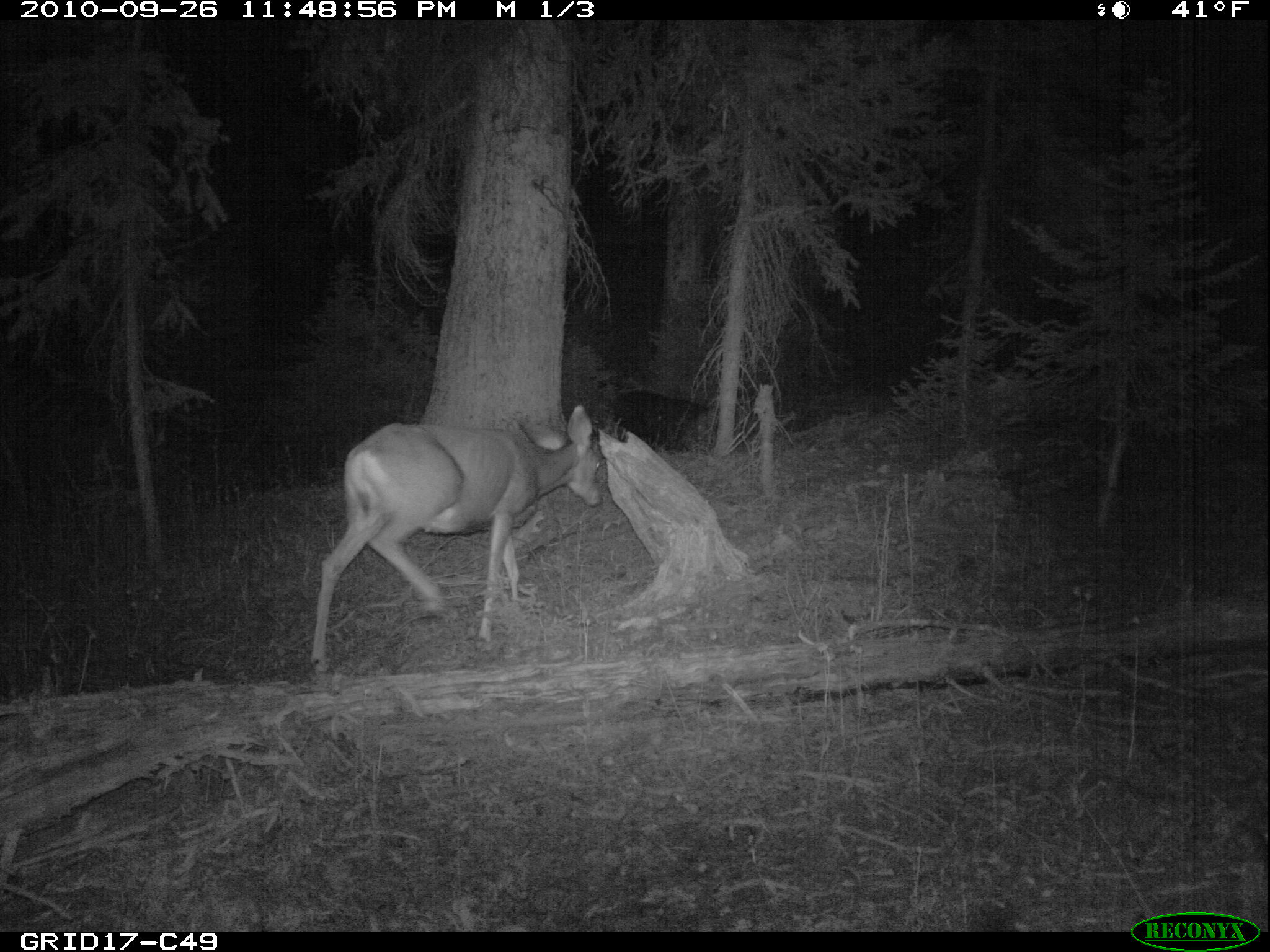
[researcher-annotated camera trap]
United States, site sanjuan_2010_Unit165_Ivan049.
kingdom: Animalia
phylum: Chordata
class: Mammalia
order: Artiodactyla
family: Cervidae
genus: Odocoileus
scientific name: Odocoileus hemionus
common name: mule deer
Odocoileus hemionus (mule deer).